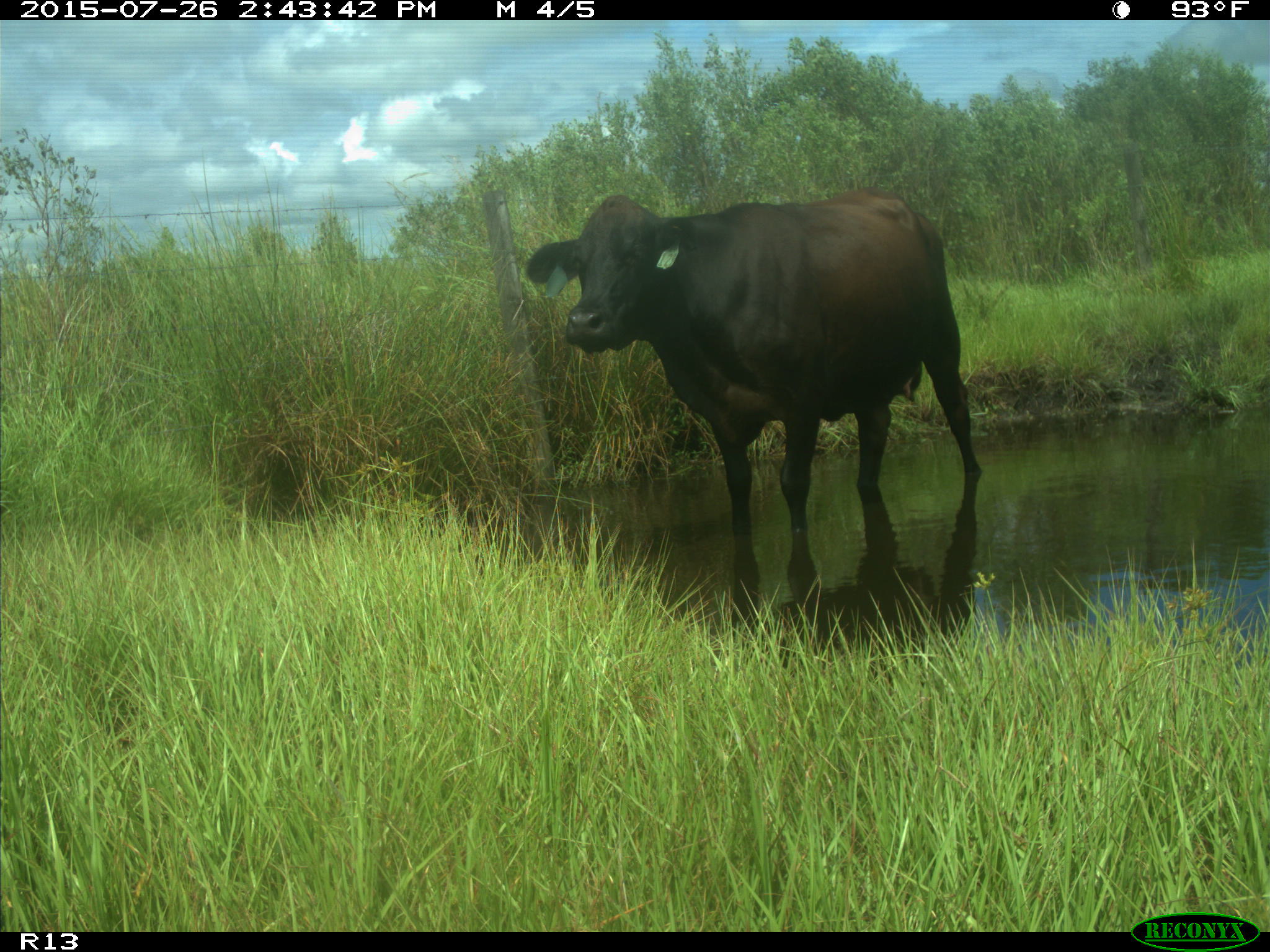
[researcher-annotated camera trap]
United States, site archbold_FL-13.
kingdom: Animalia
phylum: Chordata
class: Mammalia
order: Artiodactyla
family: Bovidae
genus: Bos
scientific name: Bos taurus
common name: domestic cow